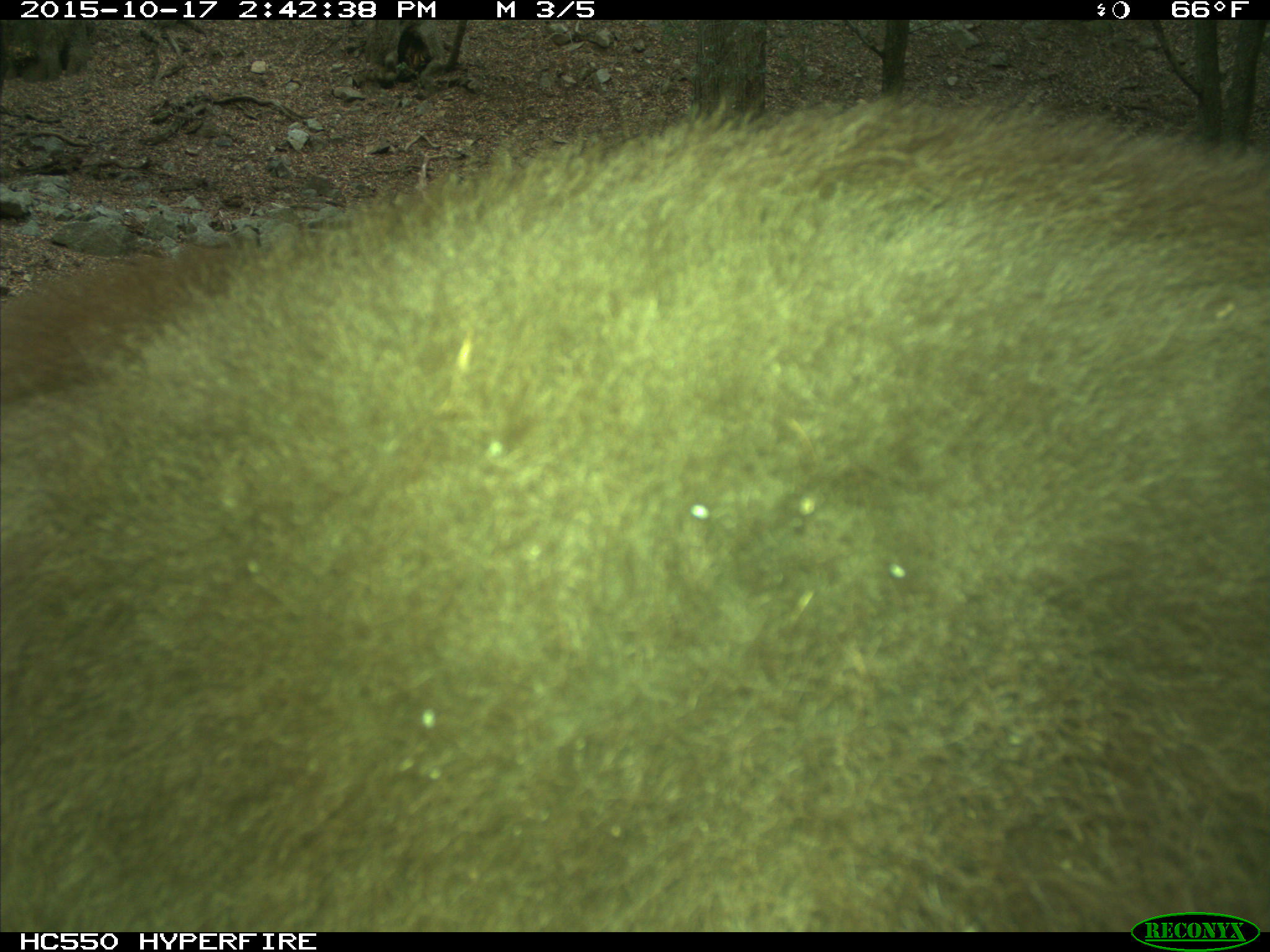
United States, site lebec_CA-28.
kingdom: Animalia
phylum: Chordata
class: Mammalia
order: Carnivora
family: Ursidae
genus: Ursus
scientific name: Ursus americanus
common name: american black bear